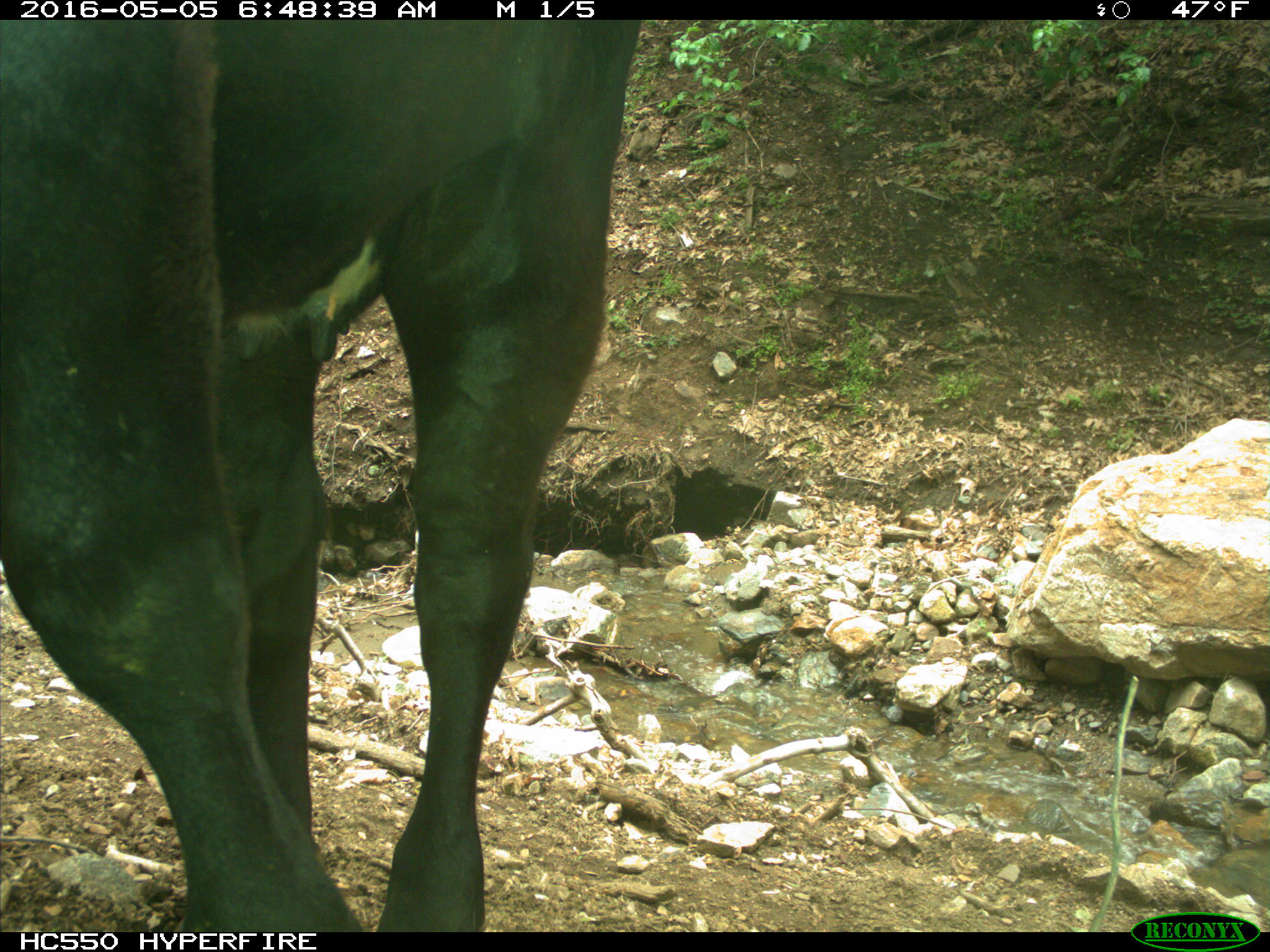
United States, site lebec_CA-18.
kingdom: Animalia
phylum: Chordata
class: Mammalia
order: Artiodactyla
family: Bovidae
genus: Bos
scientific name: Bos taurus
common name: domestic cow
Bos taurus (domestic cow).